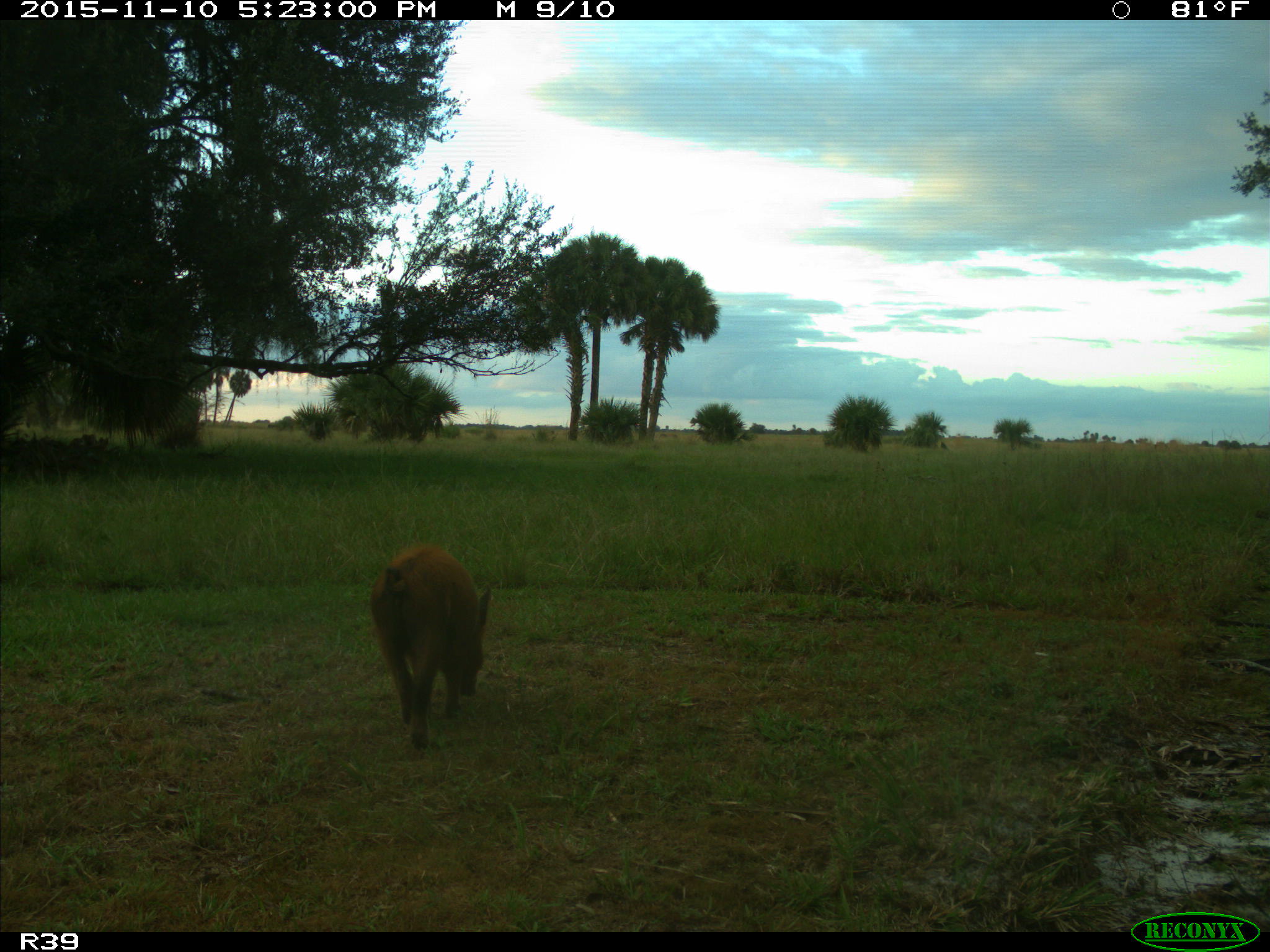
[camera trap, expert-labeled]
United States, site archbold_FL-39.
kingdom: Animalia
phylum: Chordata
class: Mammalia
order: Artiodactyla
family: Suidae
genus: Sus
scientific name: Sus scrofa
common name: wild boar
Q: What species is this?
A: Sus scrofa (wild boar).